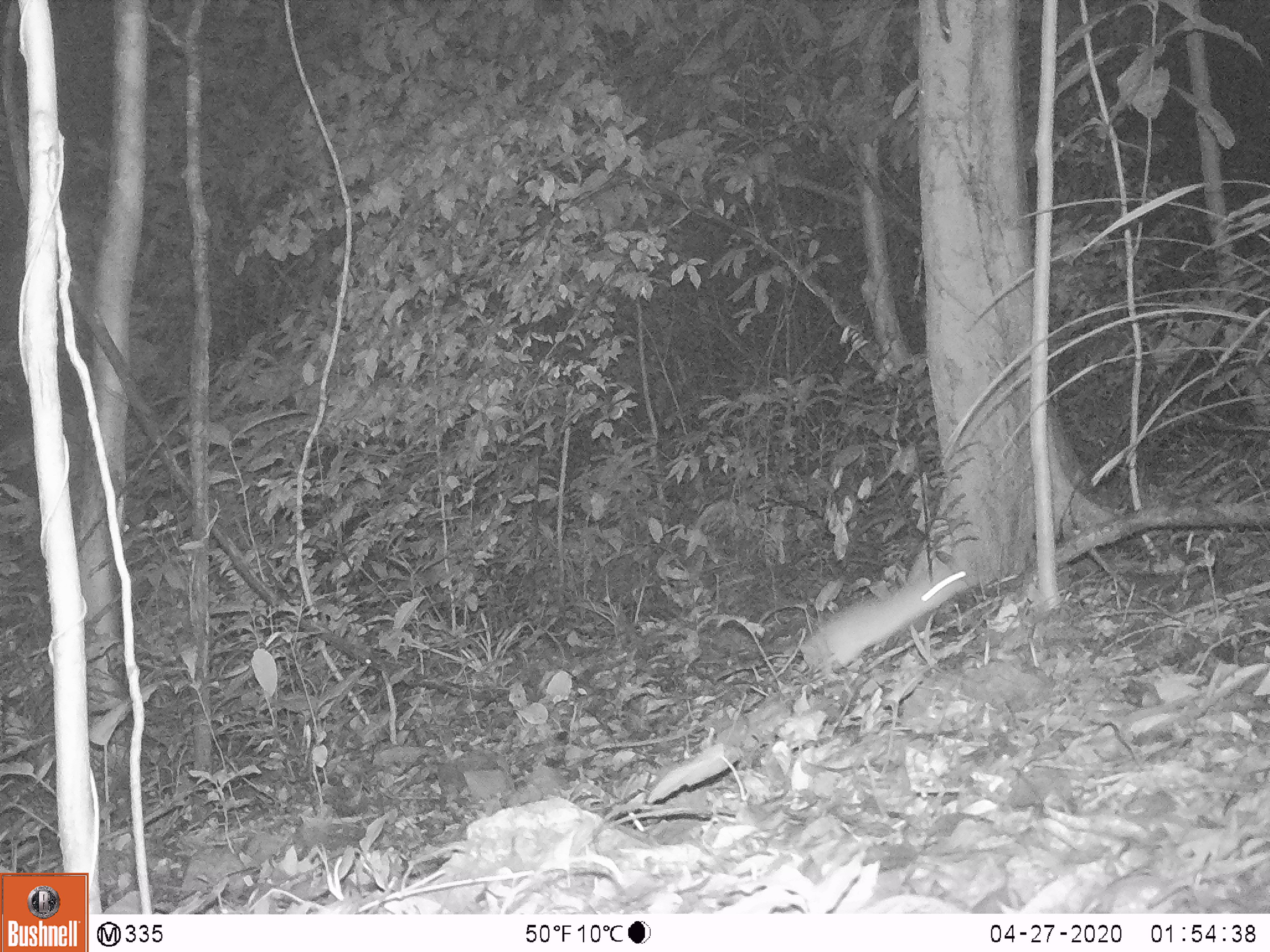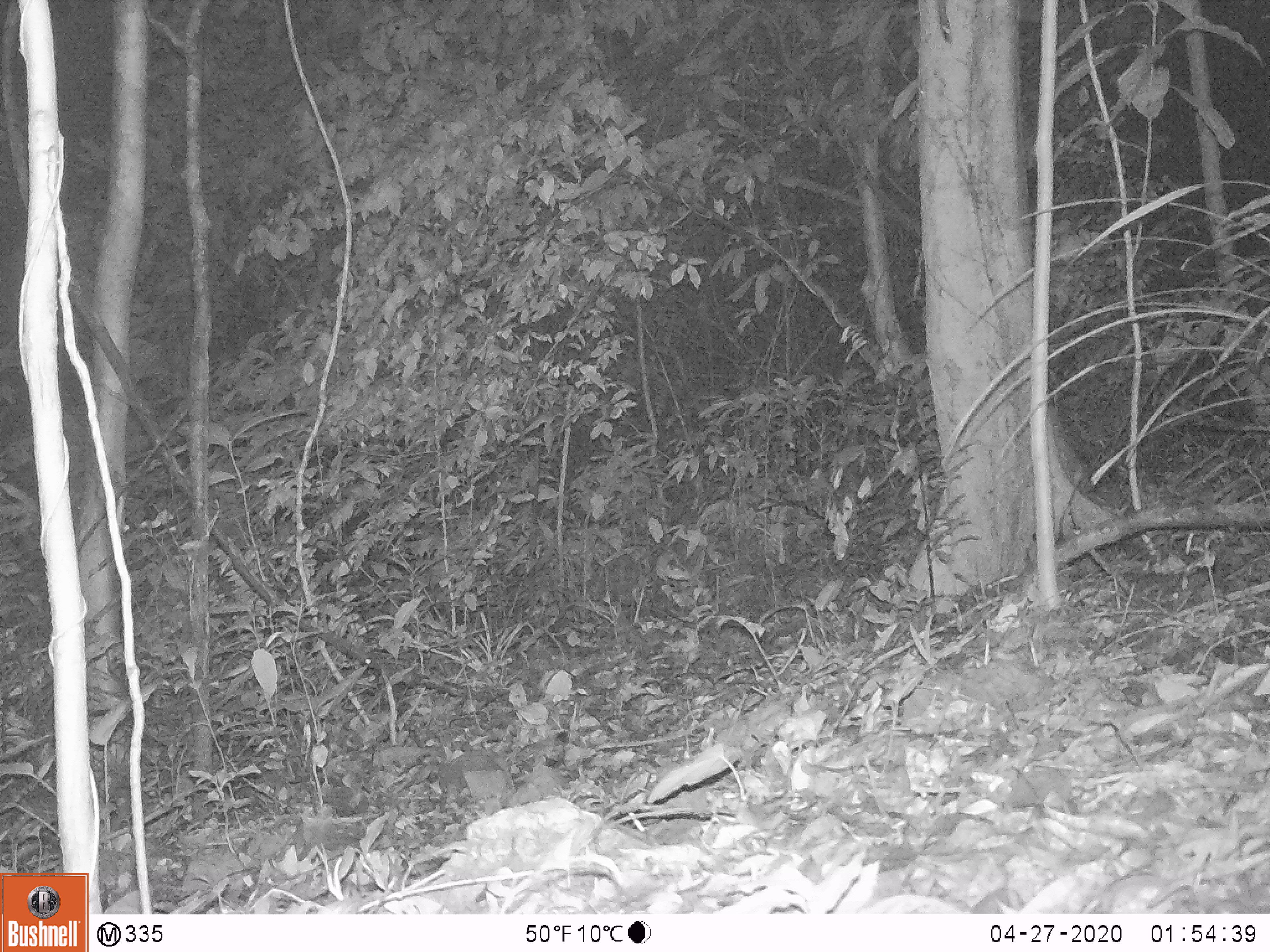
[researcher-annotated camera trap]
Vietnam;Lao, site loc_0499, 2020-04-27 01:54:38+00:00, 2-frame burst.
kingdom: Animalia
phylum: Chordata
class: Mammalia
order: Rodentia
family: Muridae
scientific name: Muridae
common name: old-world mice and rats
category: unidentified murid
Unidentified murid (old-world mice and rats) (Muridae). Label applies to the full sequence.